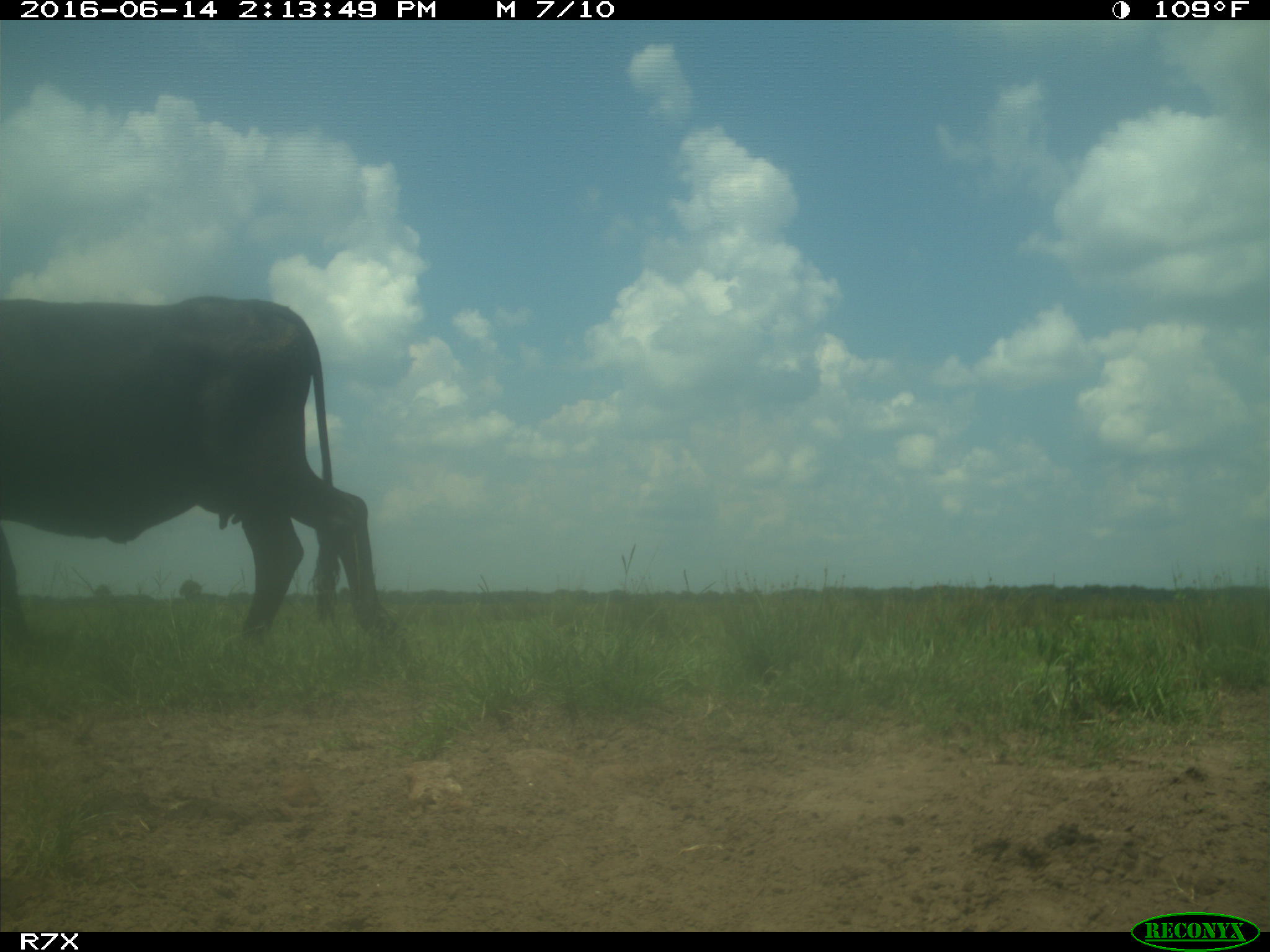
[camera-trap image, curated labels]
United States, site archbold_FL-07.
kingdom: Animalia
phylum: Chordata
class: Mammalia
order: Artiodactyla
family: Bovidae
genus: Bos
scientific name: Bos taurus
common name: domestic cow